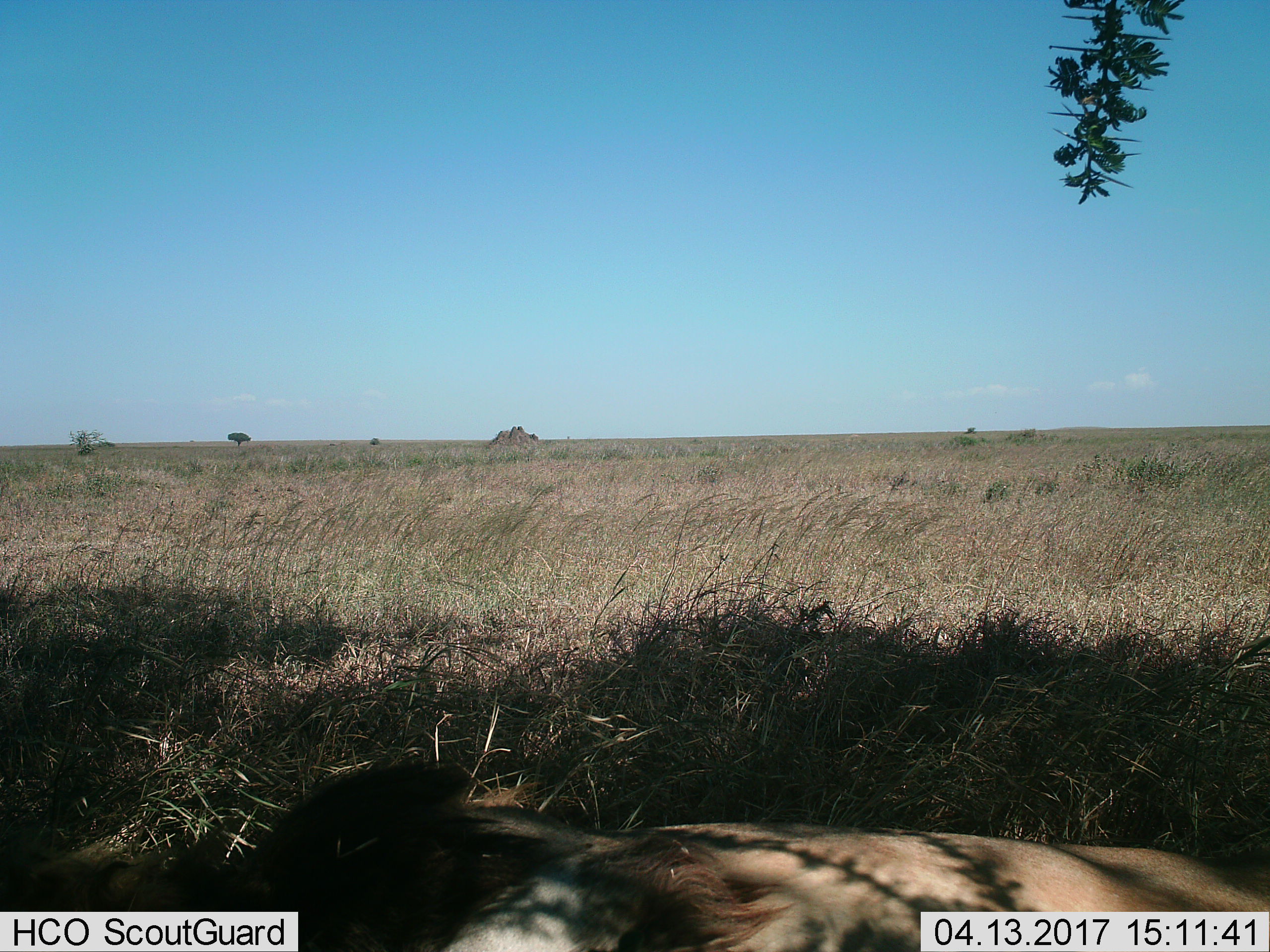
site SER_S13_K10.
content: unidentified animal